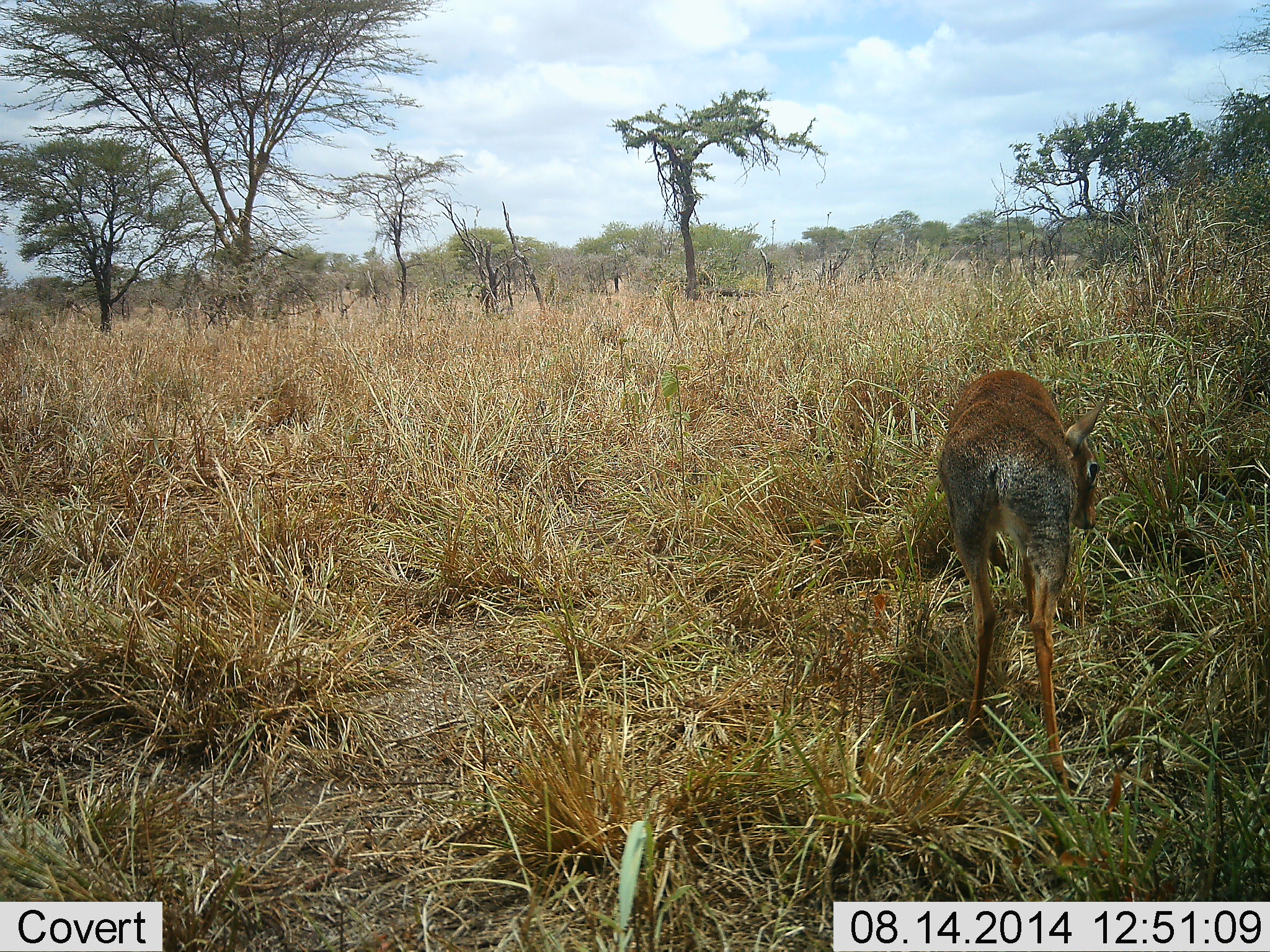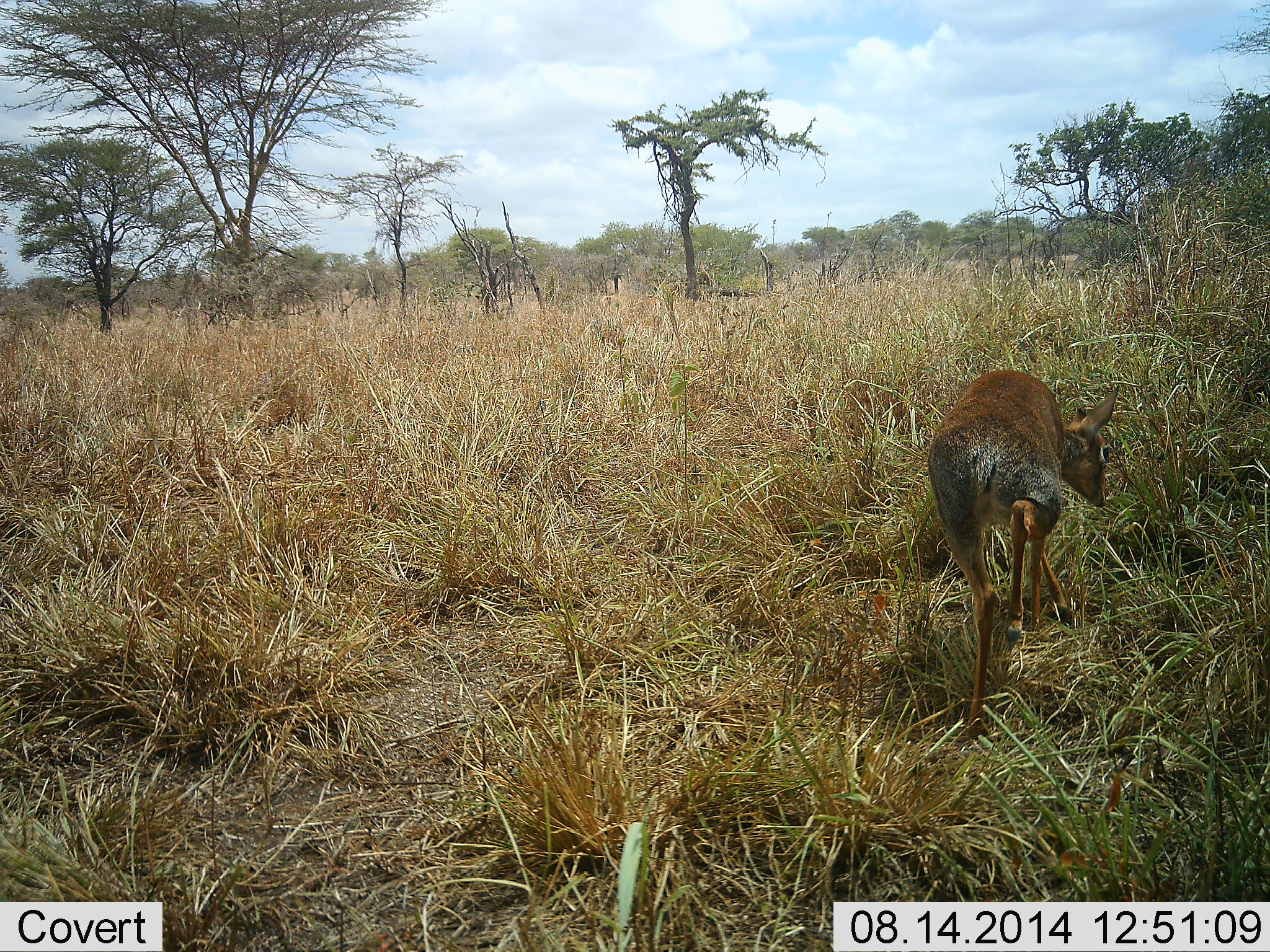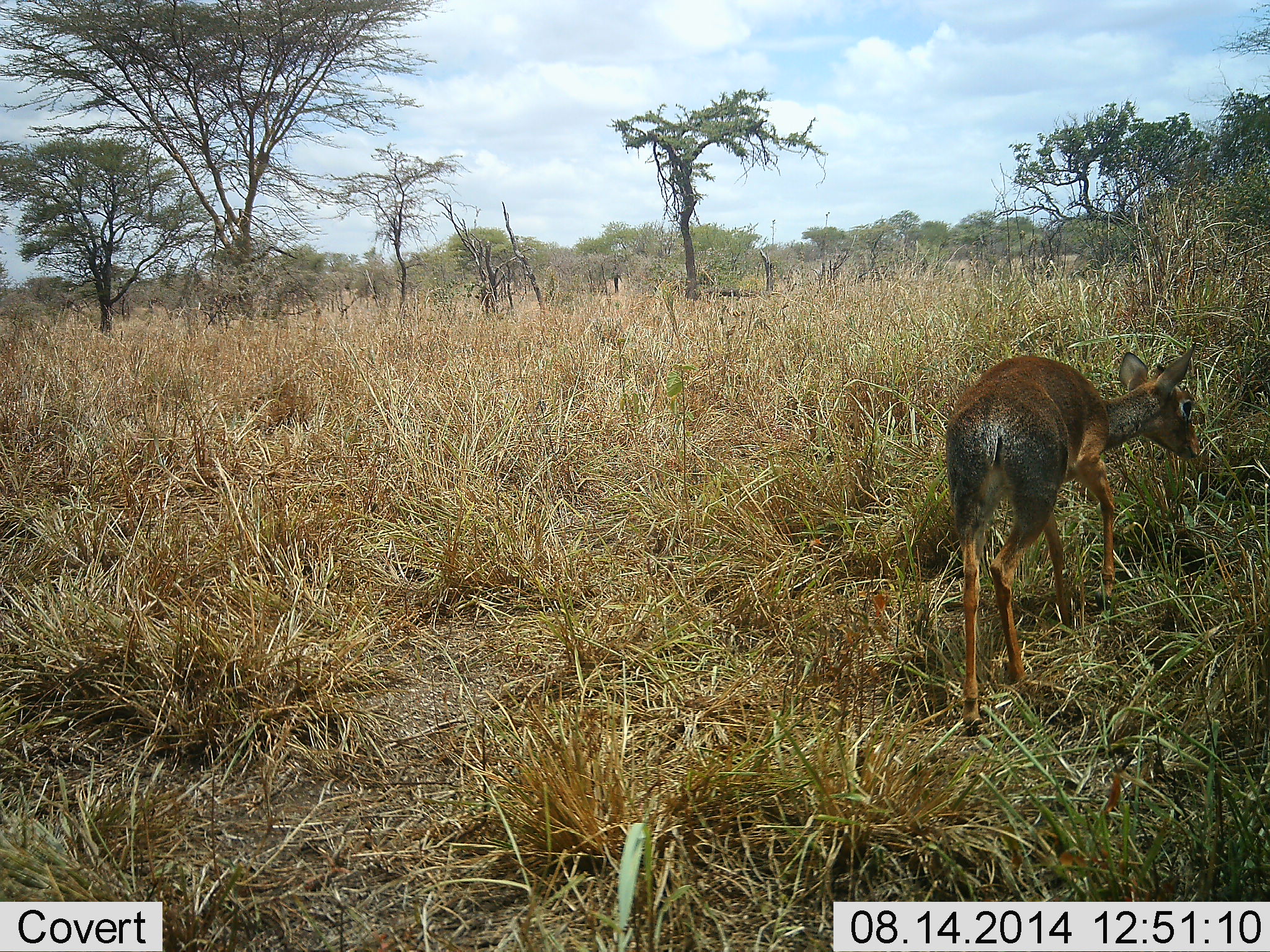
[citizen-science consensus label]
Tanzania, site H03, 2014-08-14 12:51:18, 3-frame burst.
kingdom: Animalia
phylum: Chordata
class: Mammalia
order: Artiodactyla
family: Bovidae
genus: Madoqua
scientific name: Madoqua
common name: dikdik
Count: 1.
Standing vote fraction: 0%.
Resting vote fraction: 0%.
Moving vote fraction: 90%.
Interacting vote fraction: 0%.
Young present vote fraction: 0%.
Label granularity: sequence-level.